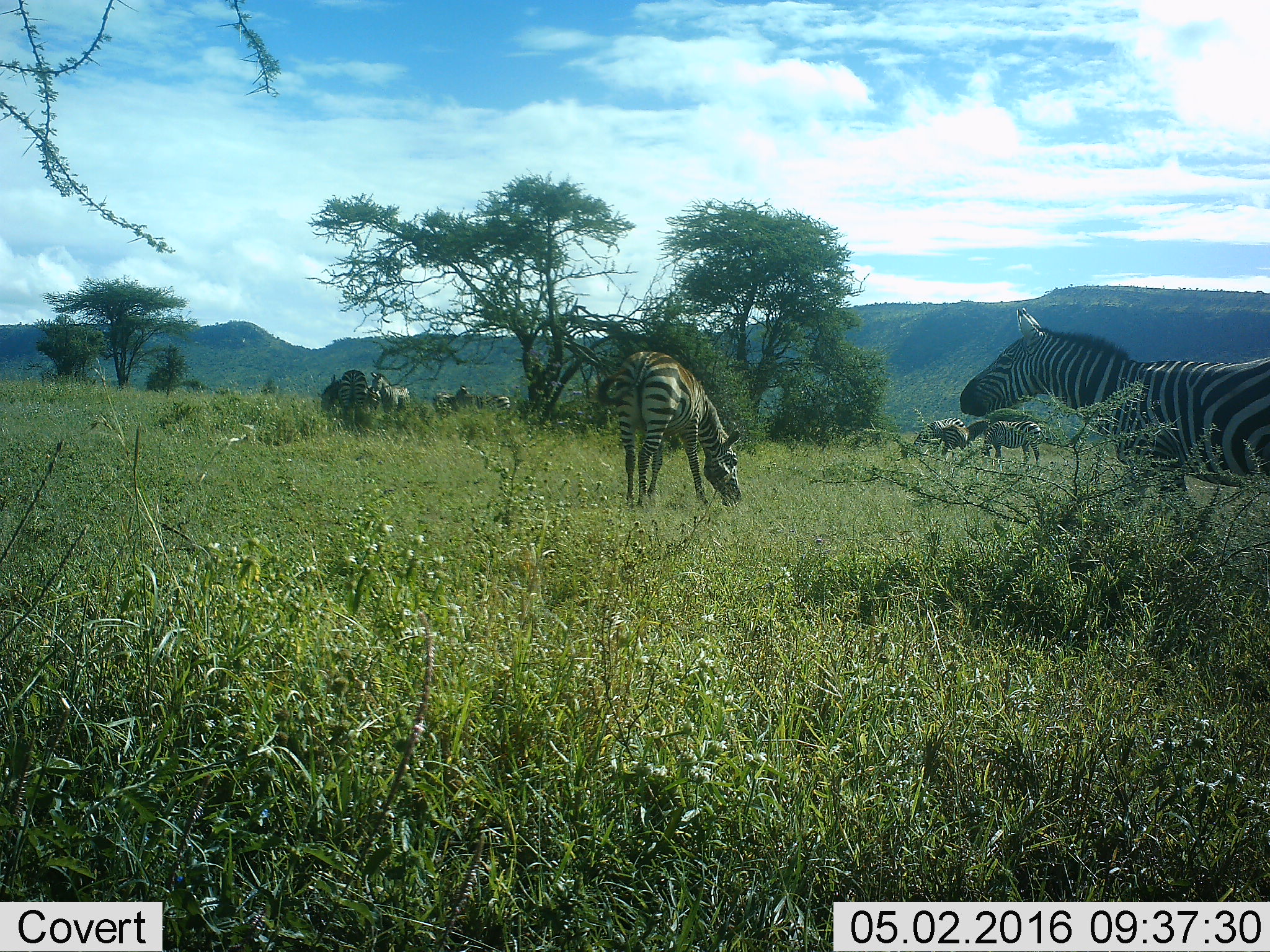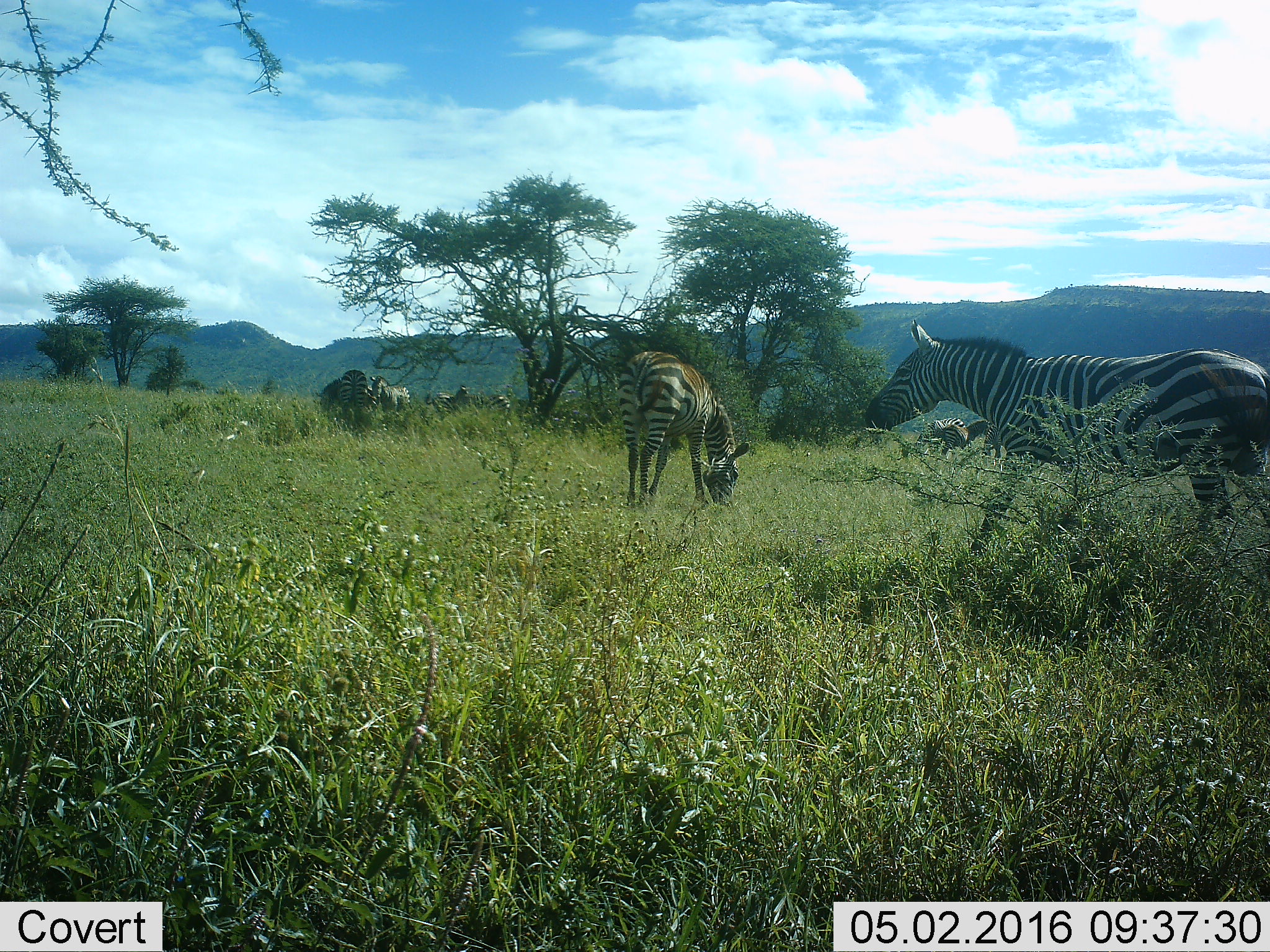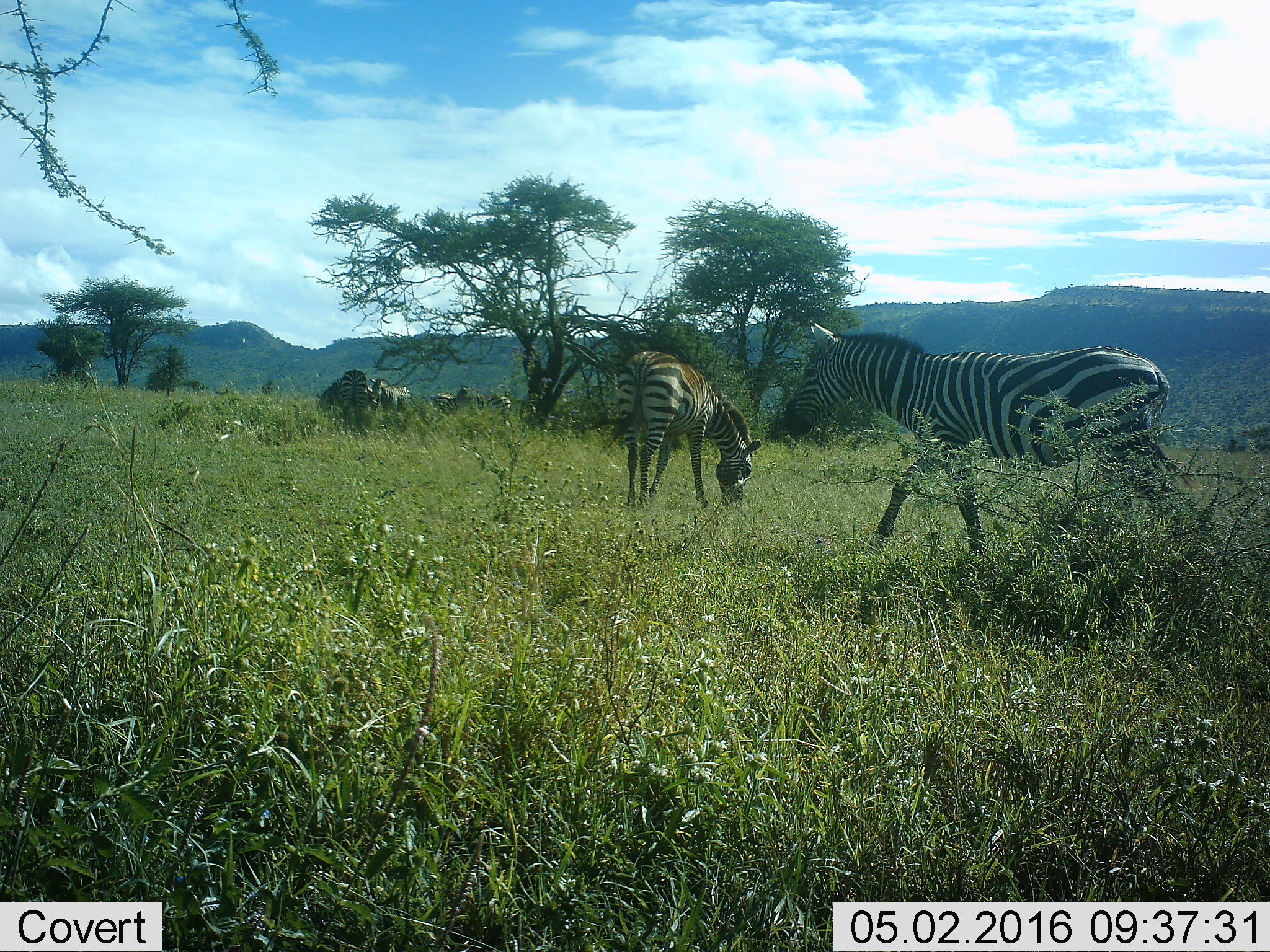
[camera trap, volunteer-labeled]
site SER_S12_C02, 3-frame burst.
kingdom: Animalia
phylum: Chordata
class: Mammalia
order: Perissodactyla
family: Equidae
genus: Equus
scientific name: Equus quagga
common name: plains zebra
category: zebraplains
Zebraplains (plains zebra) (Equus quagga), count 10. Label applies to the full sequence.